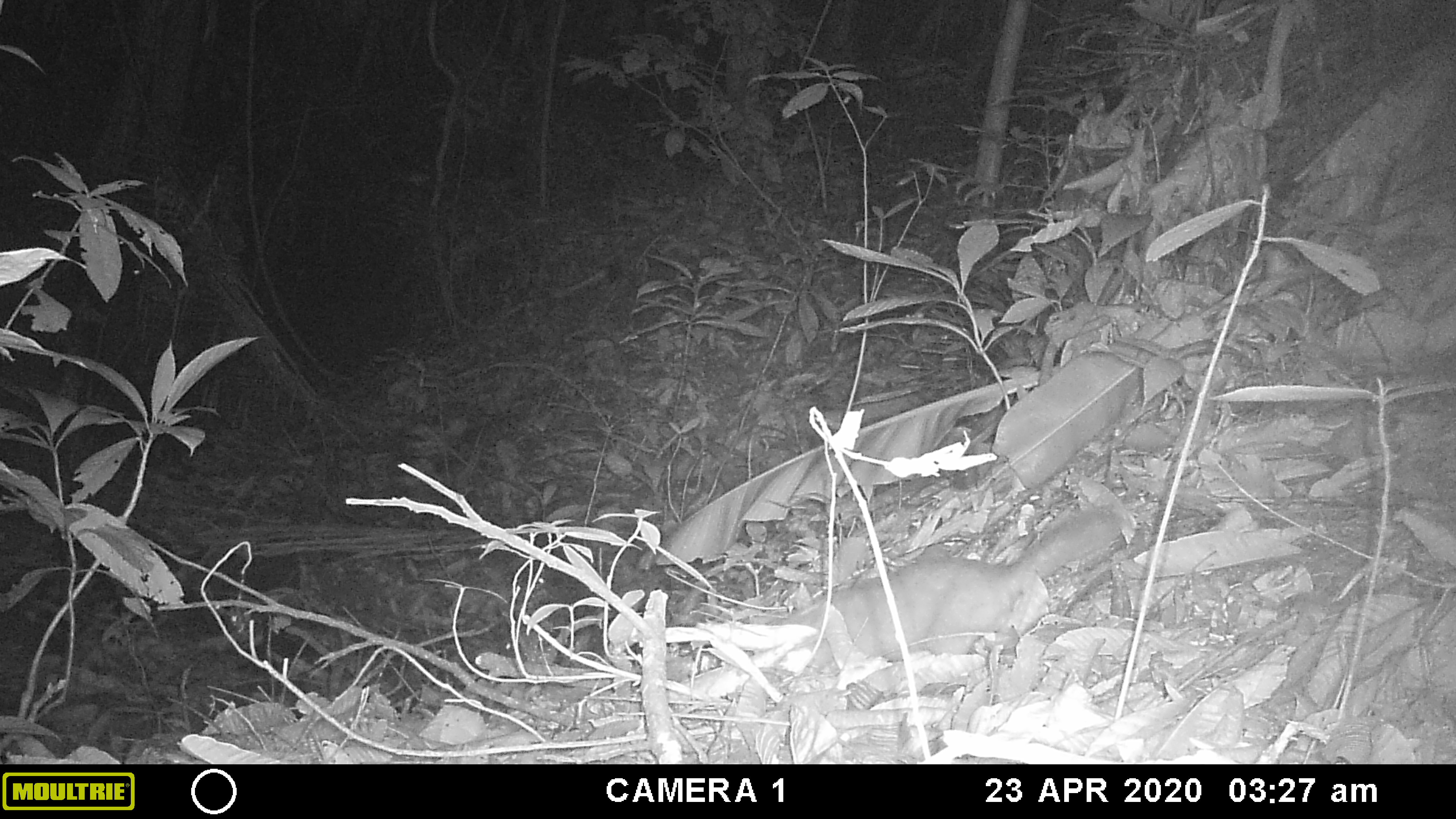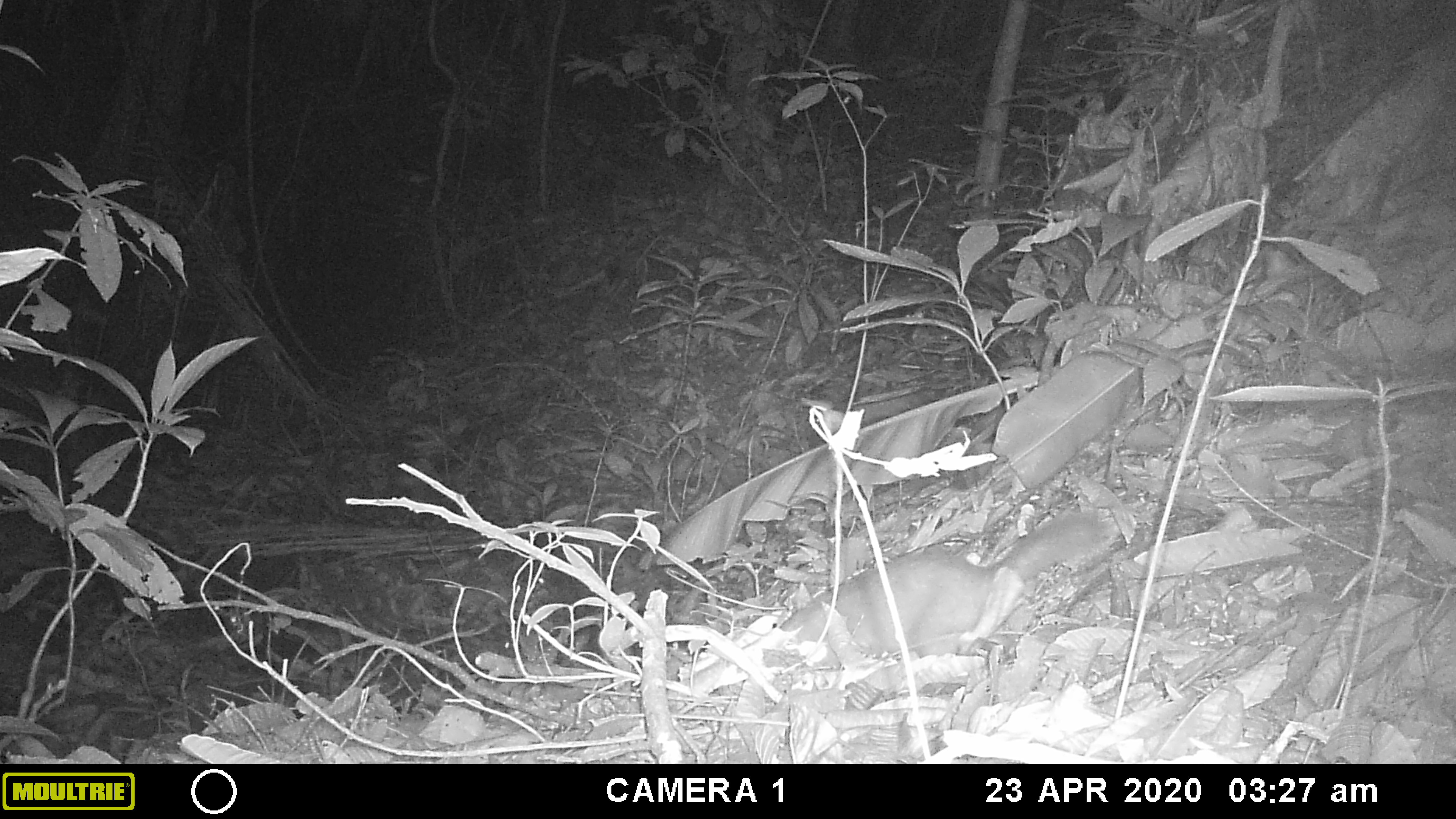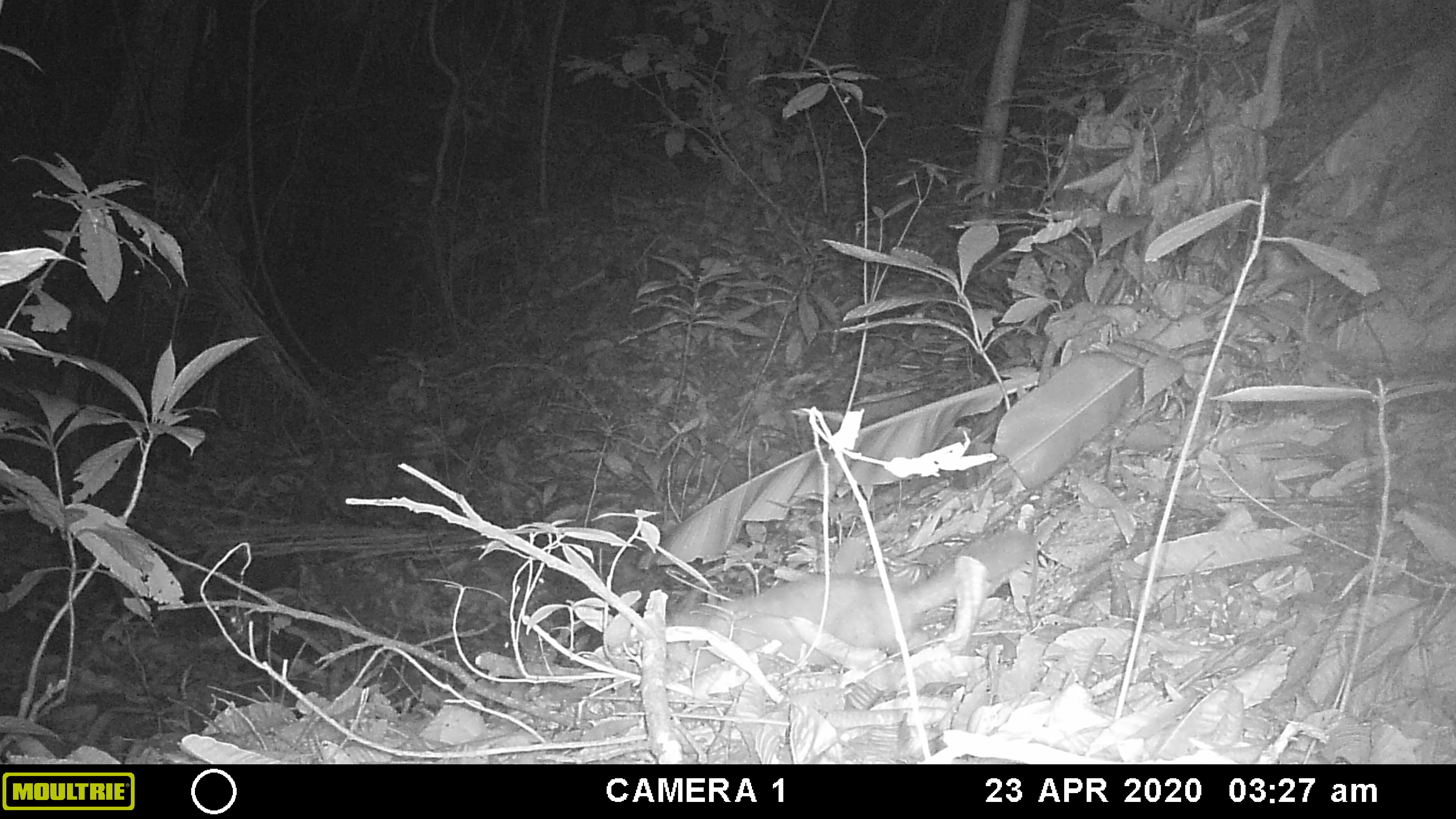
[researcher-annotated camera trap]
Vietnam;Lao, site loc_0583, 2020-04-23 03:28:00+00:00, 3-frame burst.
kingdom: Animalia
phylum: Chordata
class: Mammalia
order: Carnivora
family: Mustelidae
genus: Melogale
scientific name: Melogale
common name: ferret badger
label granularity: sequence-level